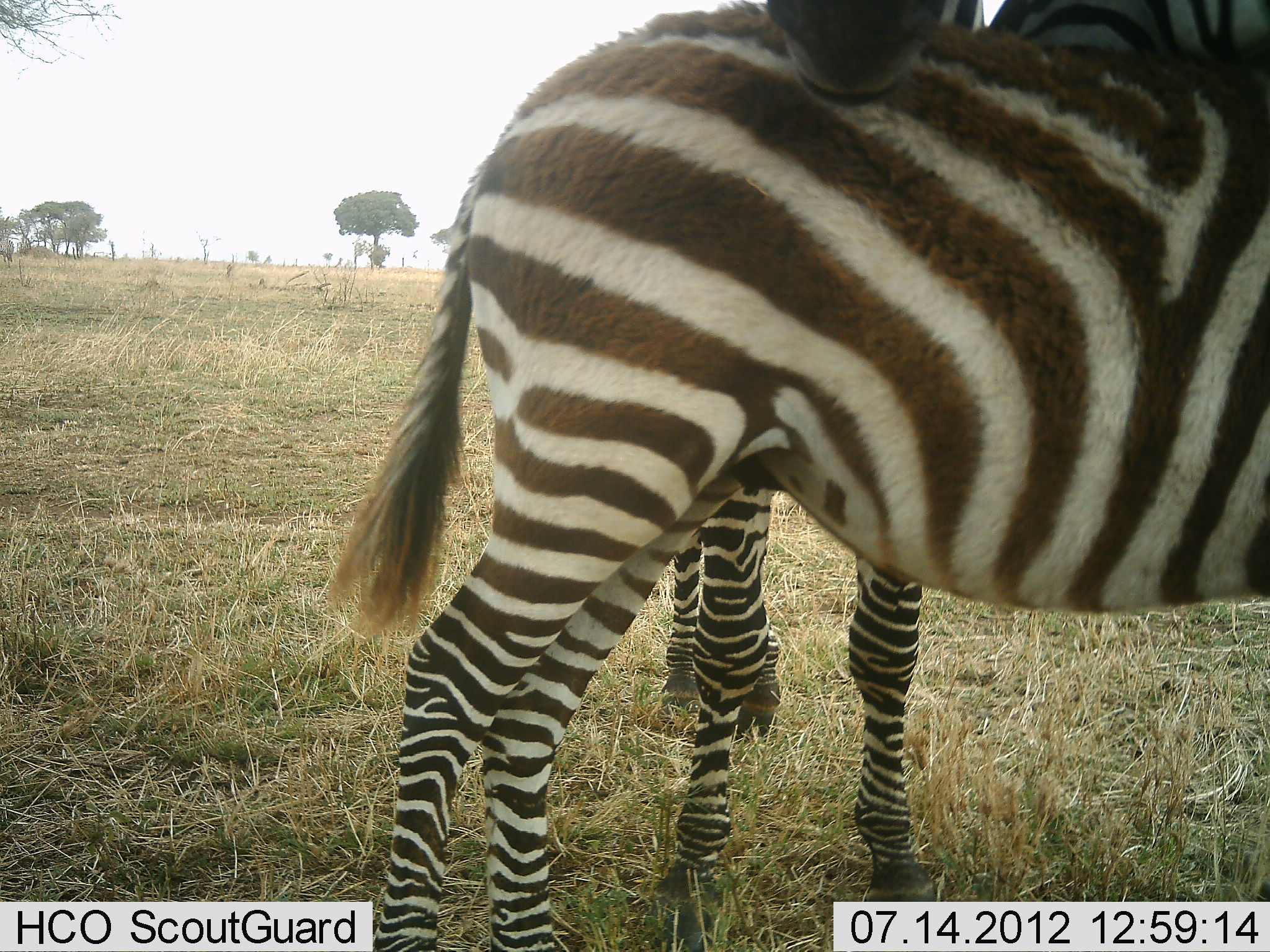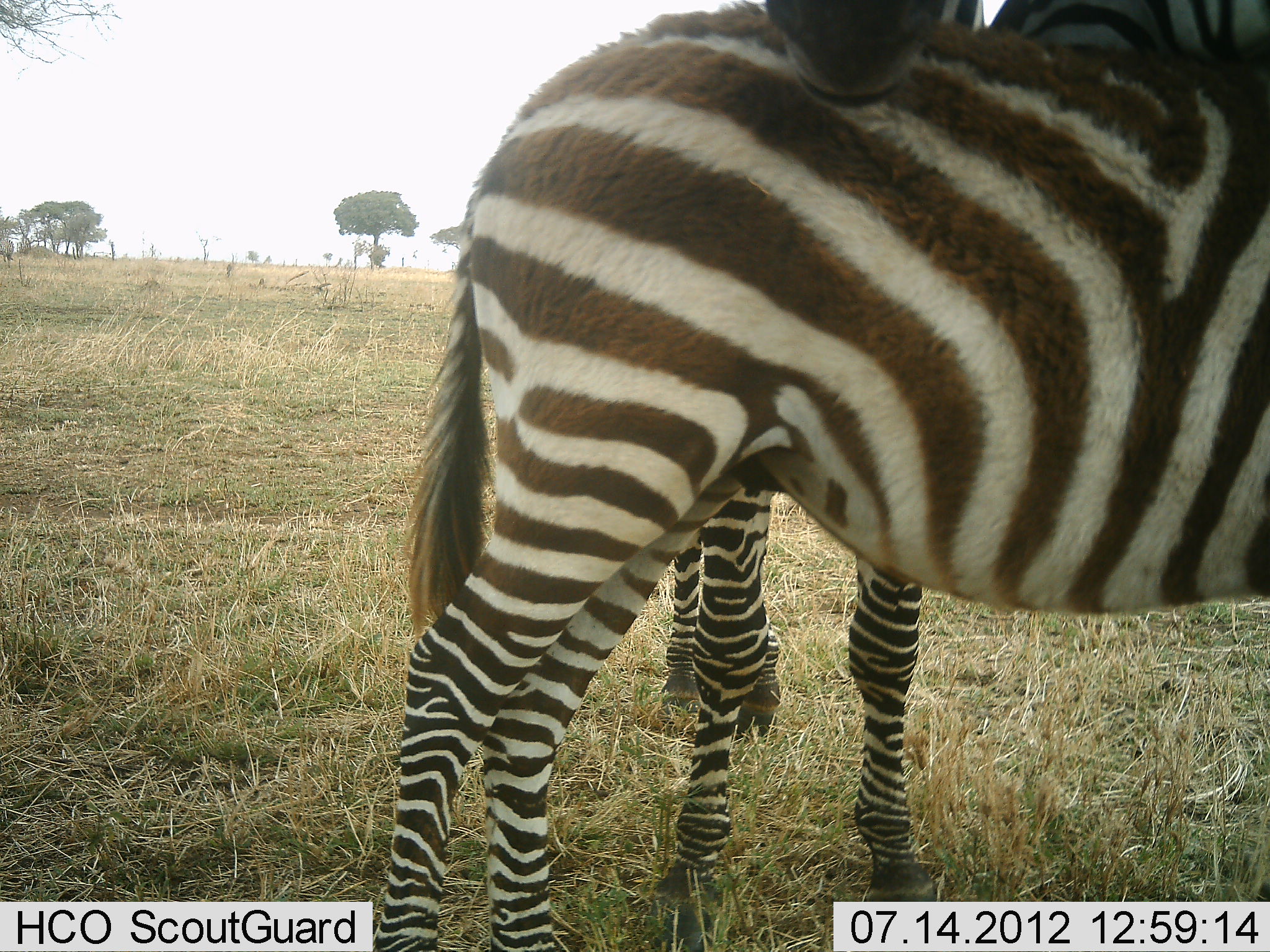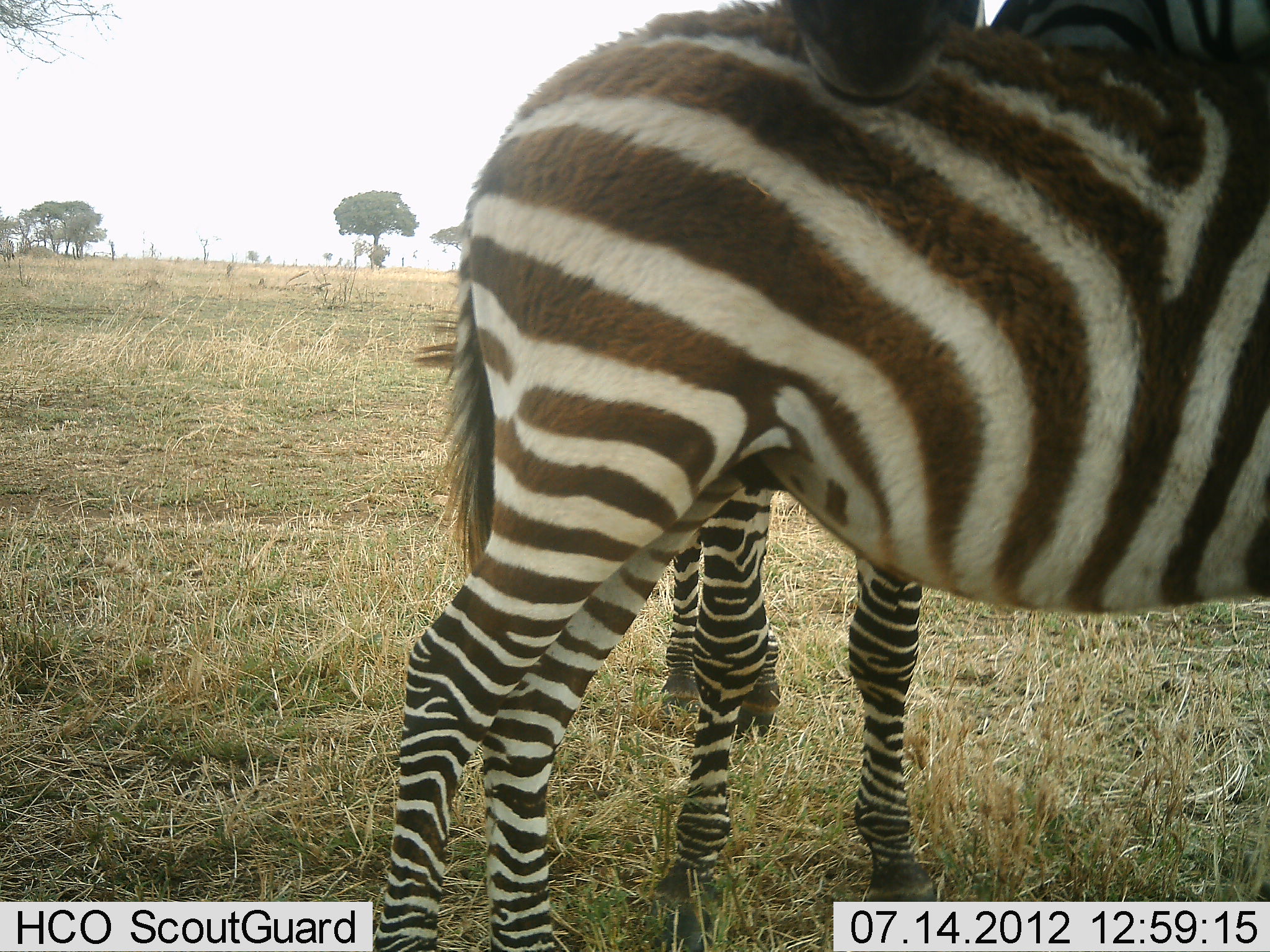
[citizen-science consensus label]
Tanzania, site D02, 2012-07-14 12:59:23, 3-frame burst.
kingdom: Animalia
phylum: Chordata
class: Mammalia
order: Perissodactyla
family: Equidae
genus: Equus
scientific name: Equus quagga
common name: plains zebra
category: zebra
Zebra (plains zebra) (Equus quagga), count 2. Behavior (volunteer vote fractions): standing 80%, resting 0%, moving 0%, interacting 30%. Young present (vote fraction): 10%. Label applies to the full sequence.